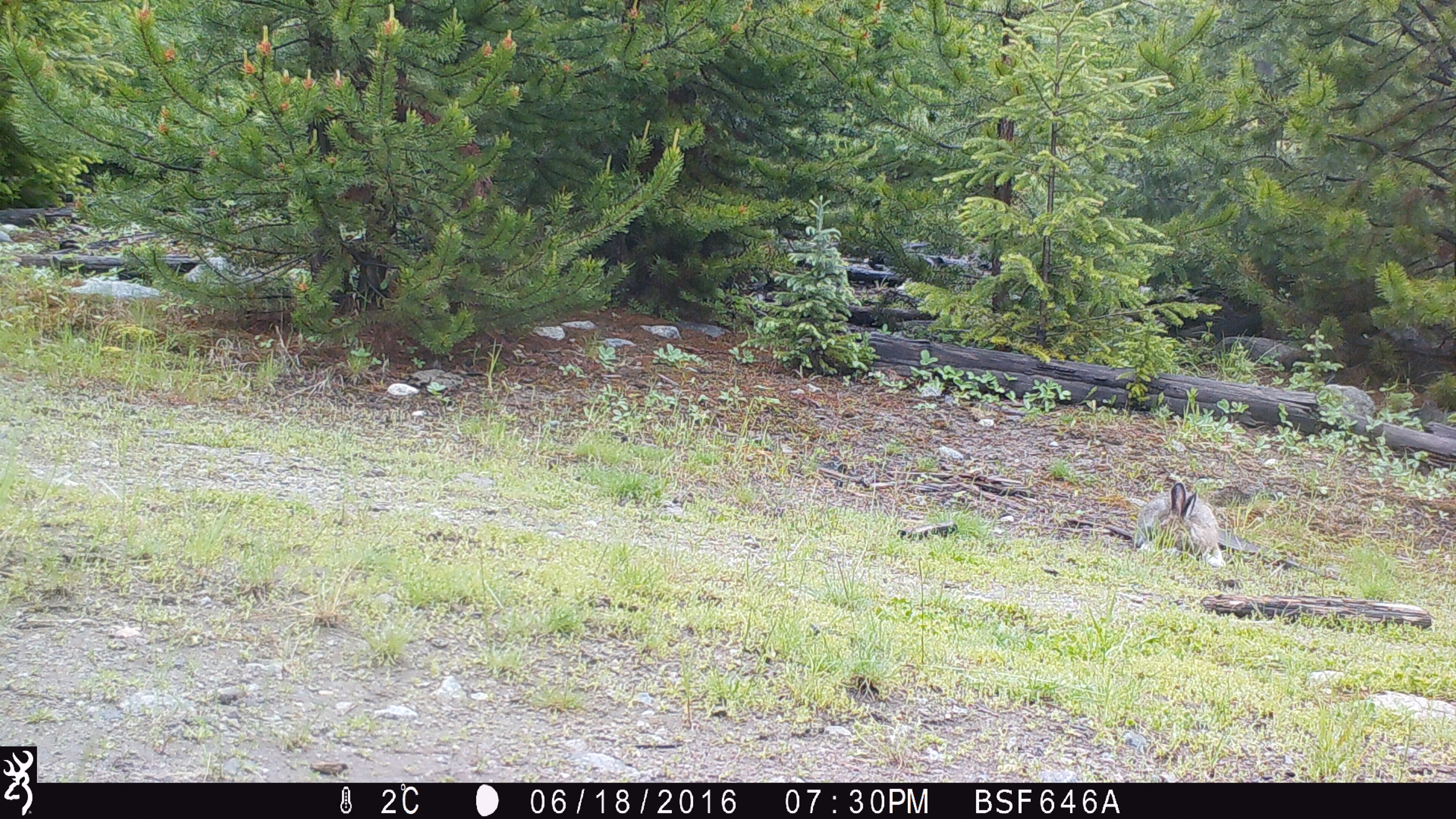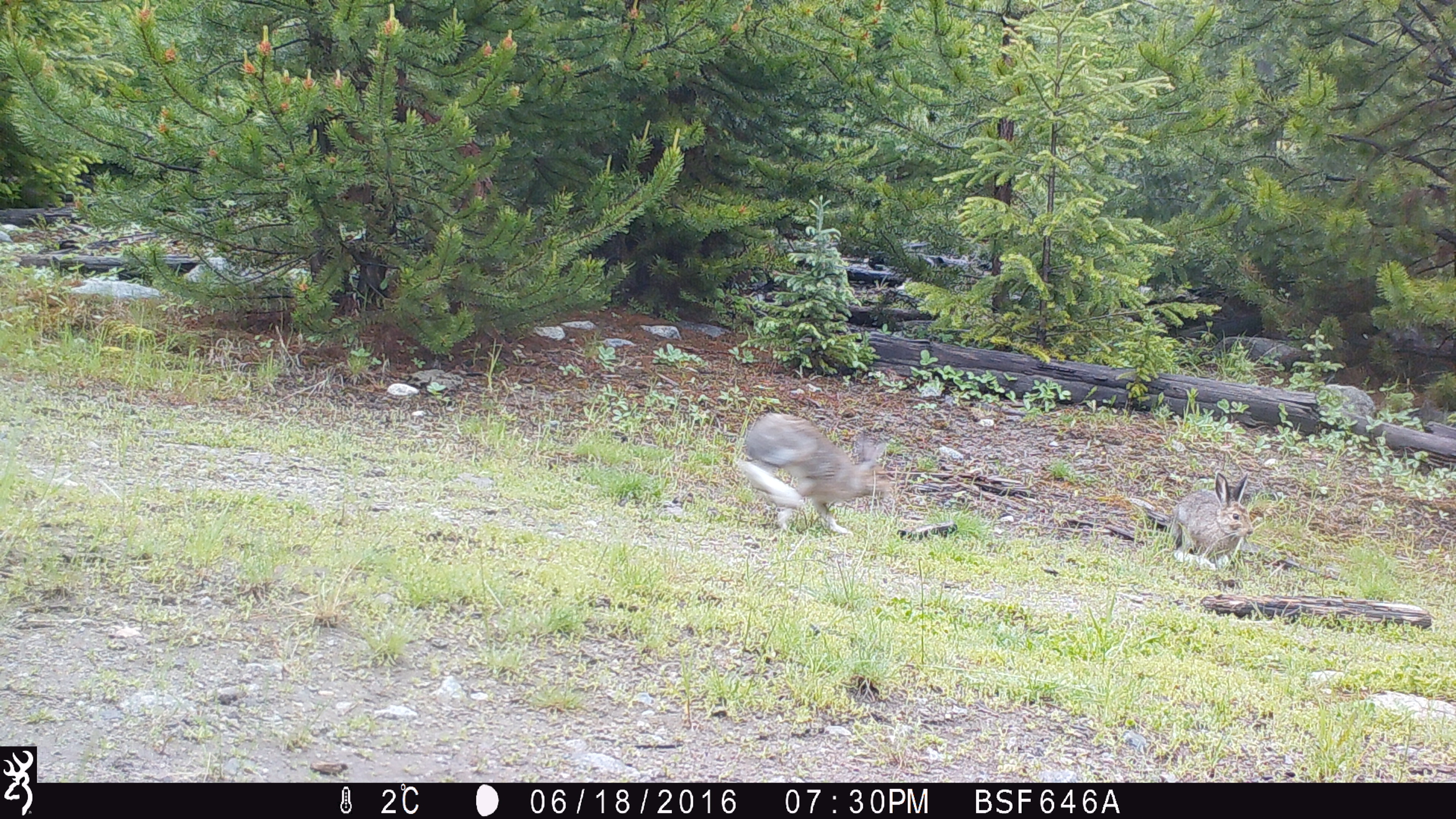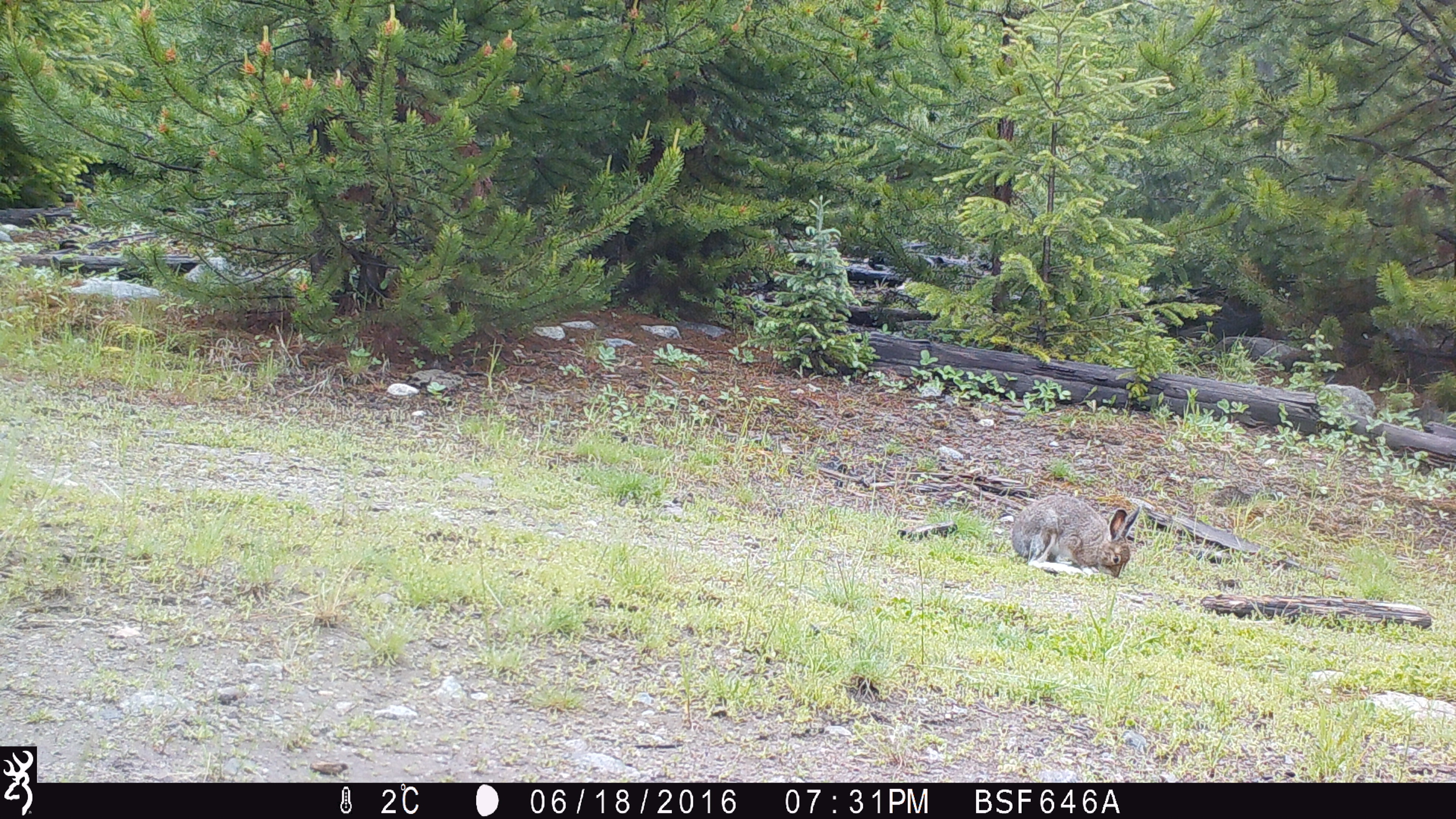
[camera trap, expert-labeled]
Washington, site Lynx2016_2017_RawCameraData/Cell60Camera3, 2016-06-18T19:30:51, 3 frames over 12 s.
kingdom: Animalia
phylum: Chordata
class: Mammalia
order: Lagomorpha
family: Leporidae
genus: Lepus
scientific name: Lepus americanus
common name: snowshoe hare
Lepus americanus (snowshoe hare). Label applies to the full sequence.